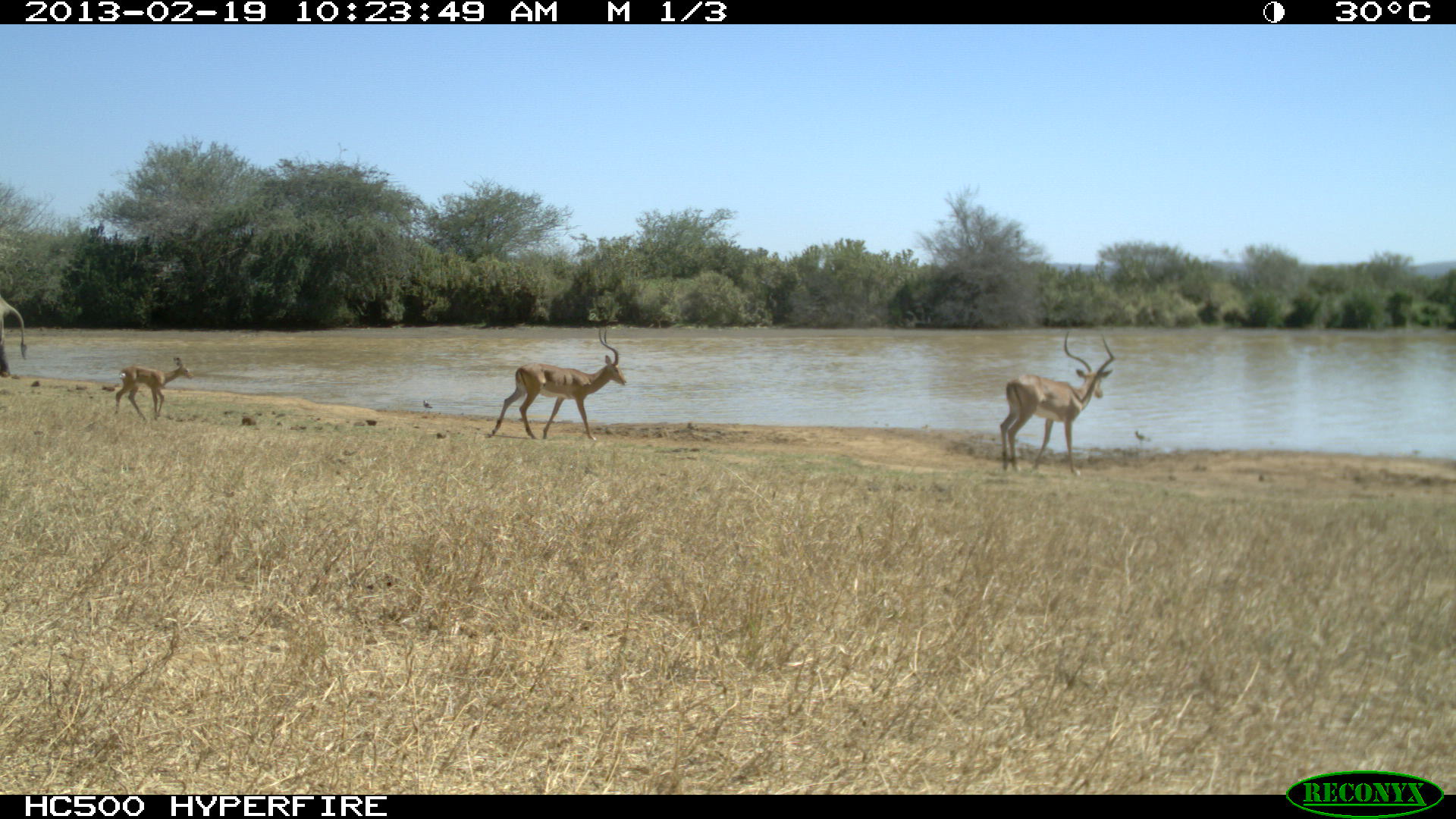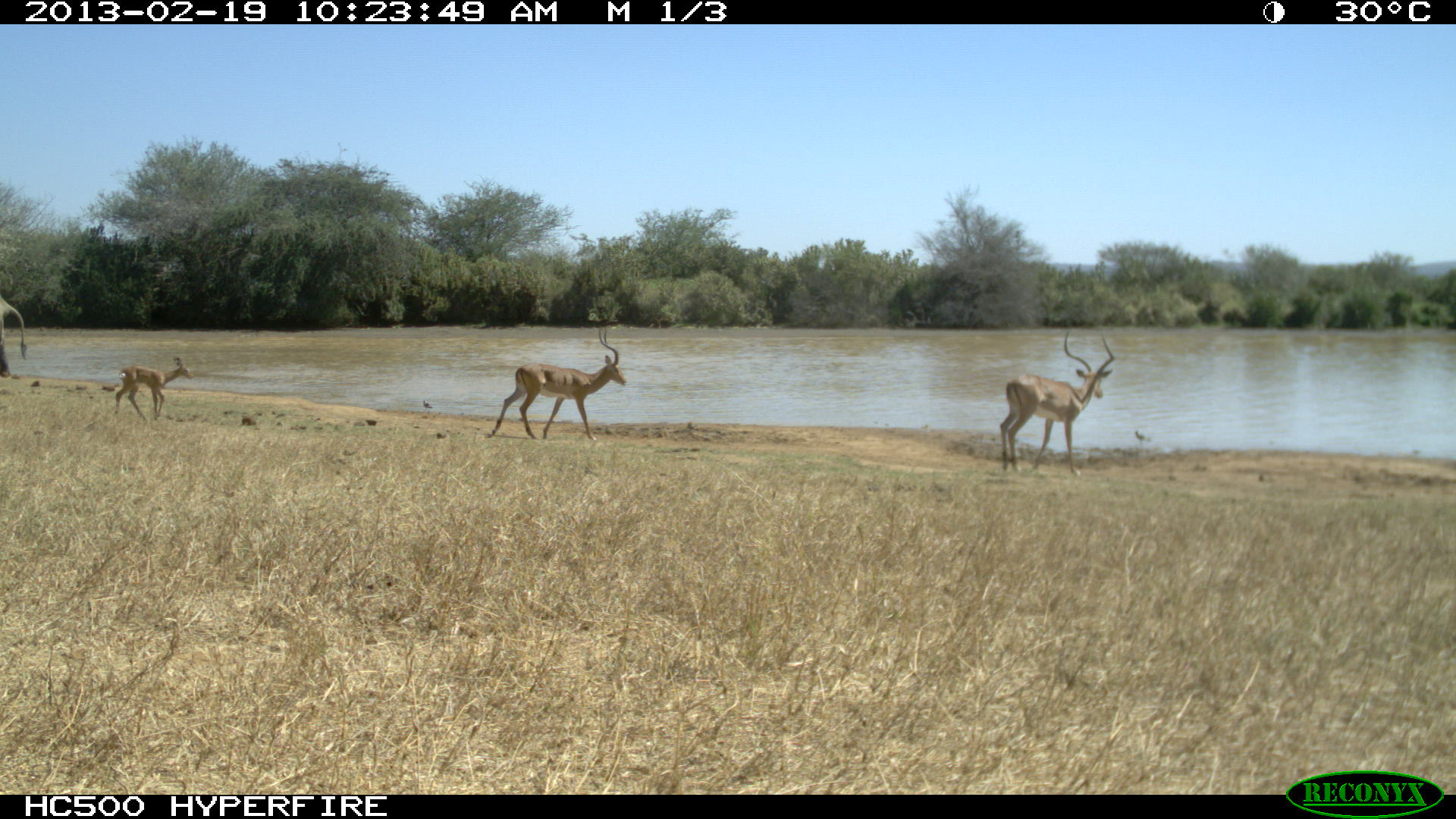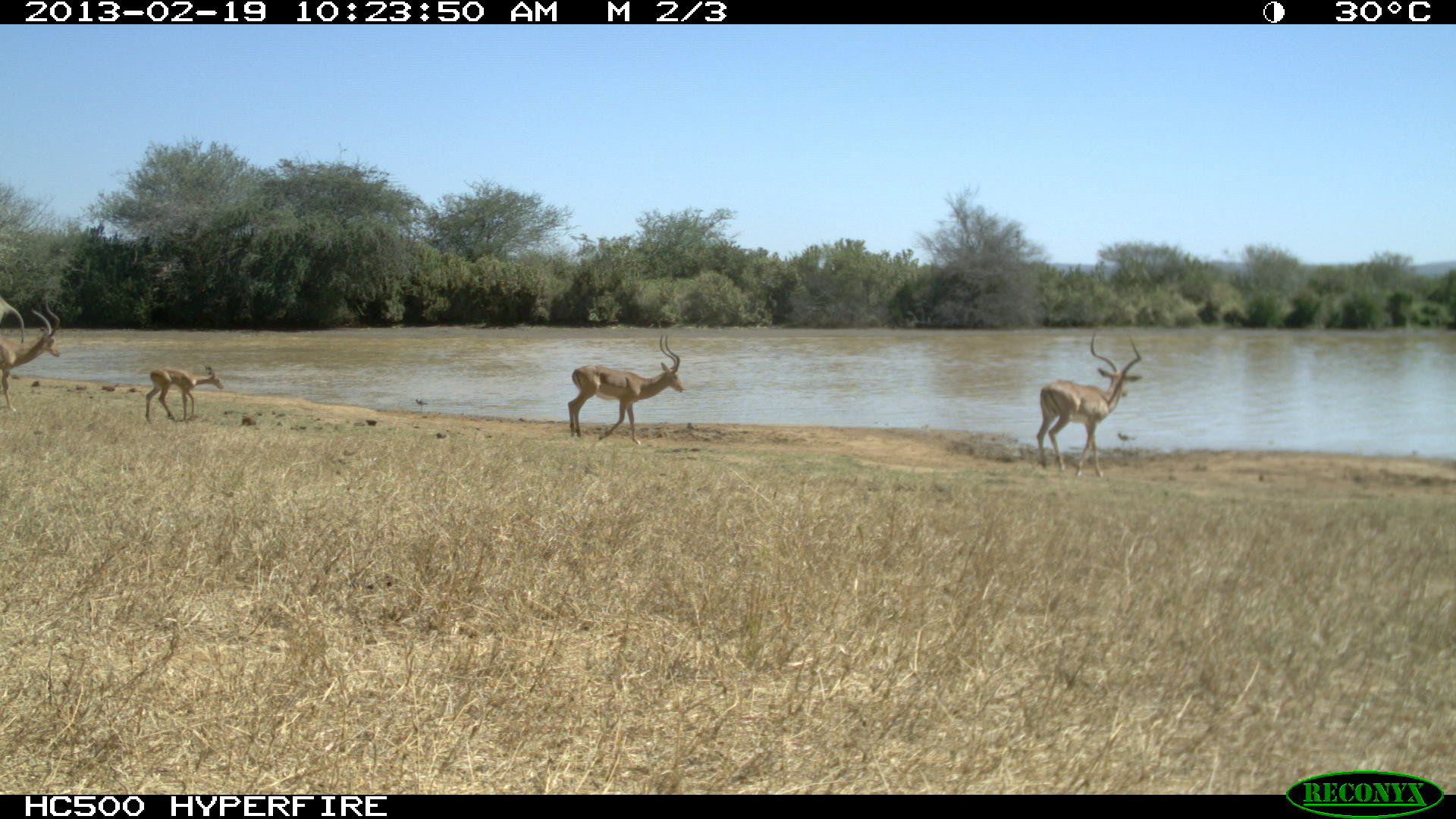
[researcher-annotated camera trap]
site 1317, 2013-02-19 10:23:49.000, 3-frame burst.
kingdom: Animalia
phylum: Chordata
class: Mammalia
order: Proboscidea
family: Elephantidae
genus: Loxodonta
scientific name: Loxodonta africana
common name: african bush elephant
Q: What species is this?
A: Loxodonta africana (african bush elephant).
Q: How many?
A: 1.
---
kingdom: Animalia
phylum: Chordata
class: Mammalia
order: Artiodactyla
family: Bovidae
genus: Aepyceros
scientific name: Aepyceros melampus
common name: impala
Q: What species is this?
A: Aepyceros melampus (impala).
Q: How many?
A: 3.